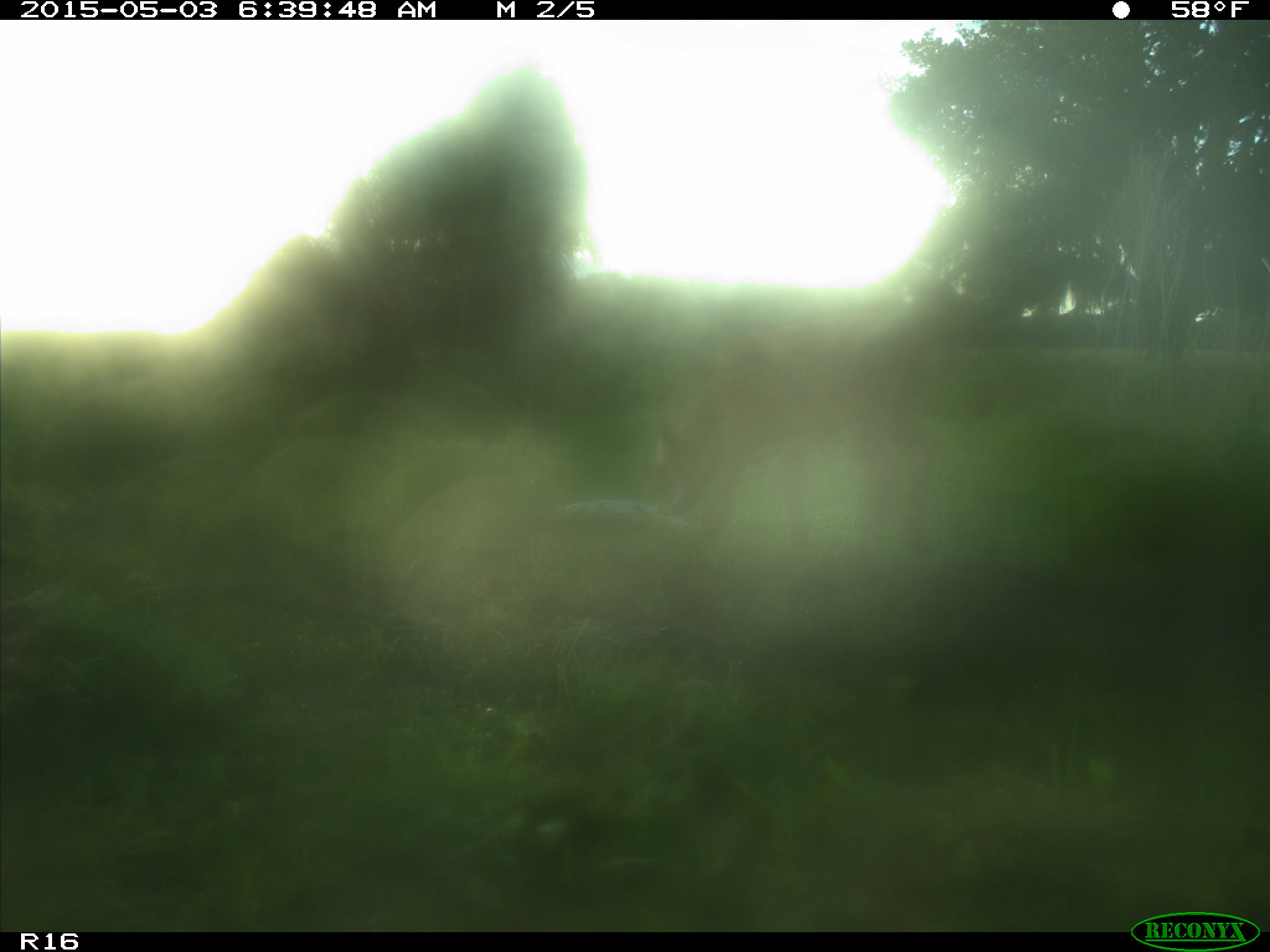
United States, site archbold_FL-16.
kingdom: Animalia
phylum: Chordata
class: Mammalia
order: Artiodactyla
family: Bovidae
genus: Bos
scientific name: Bos taurus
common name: domestic cow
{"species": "Bos taurus (domestic cow)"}